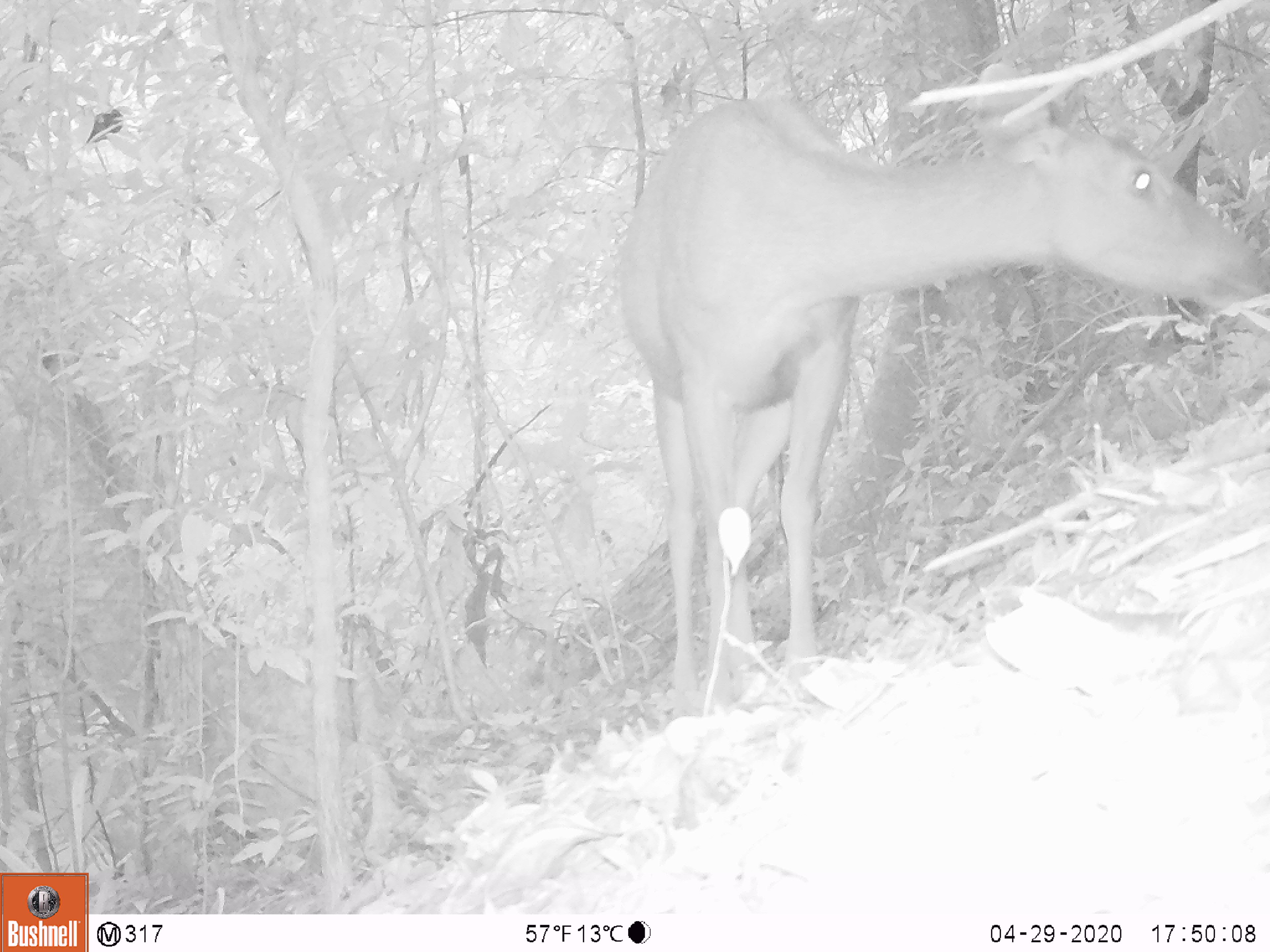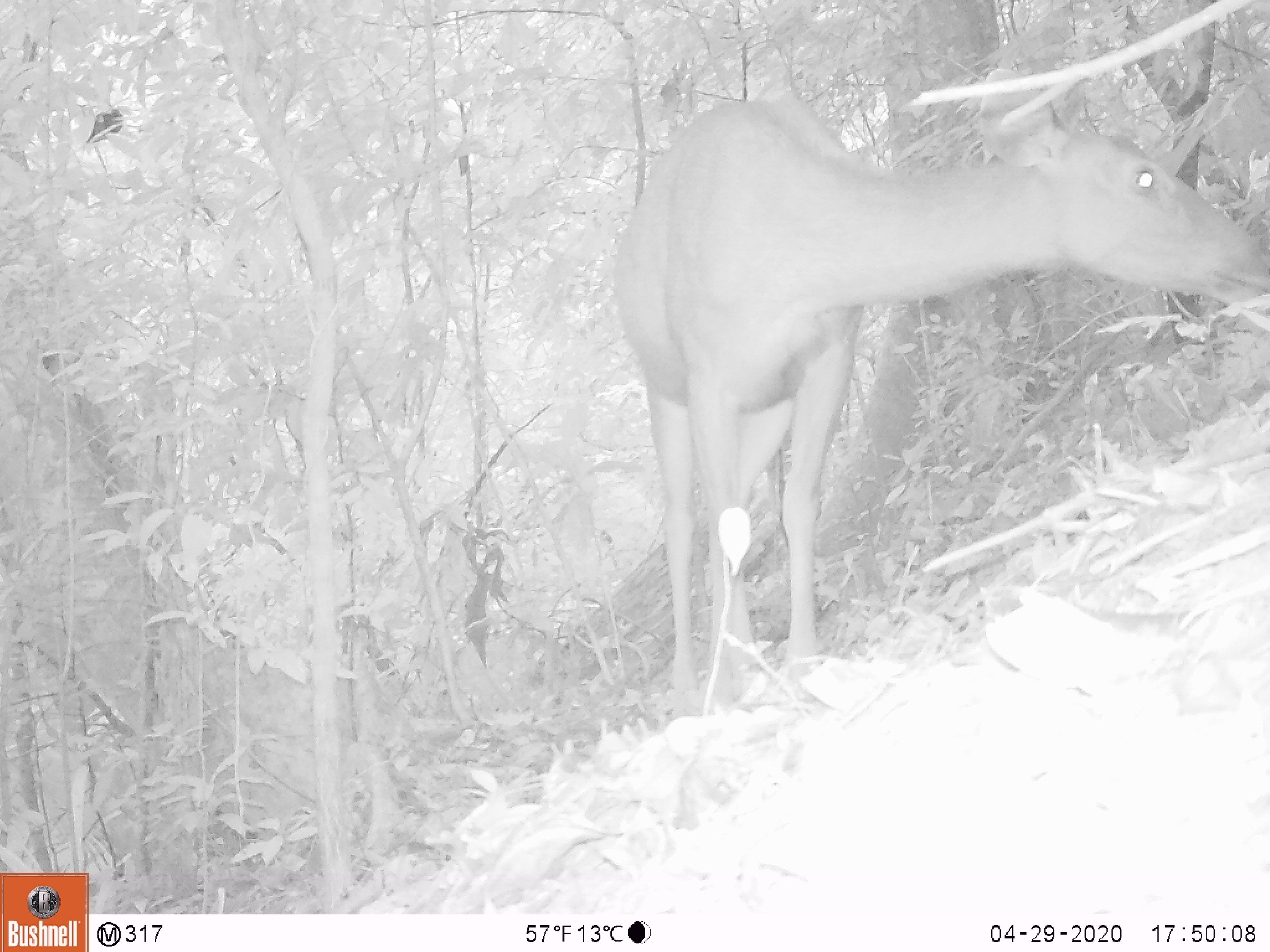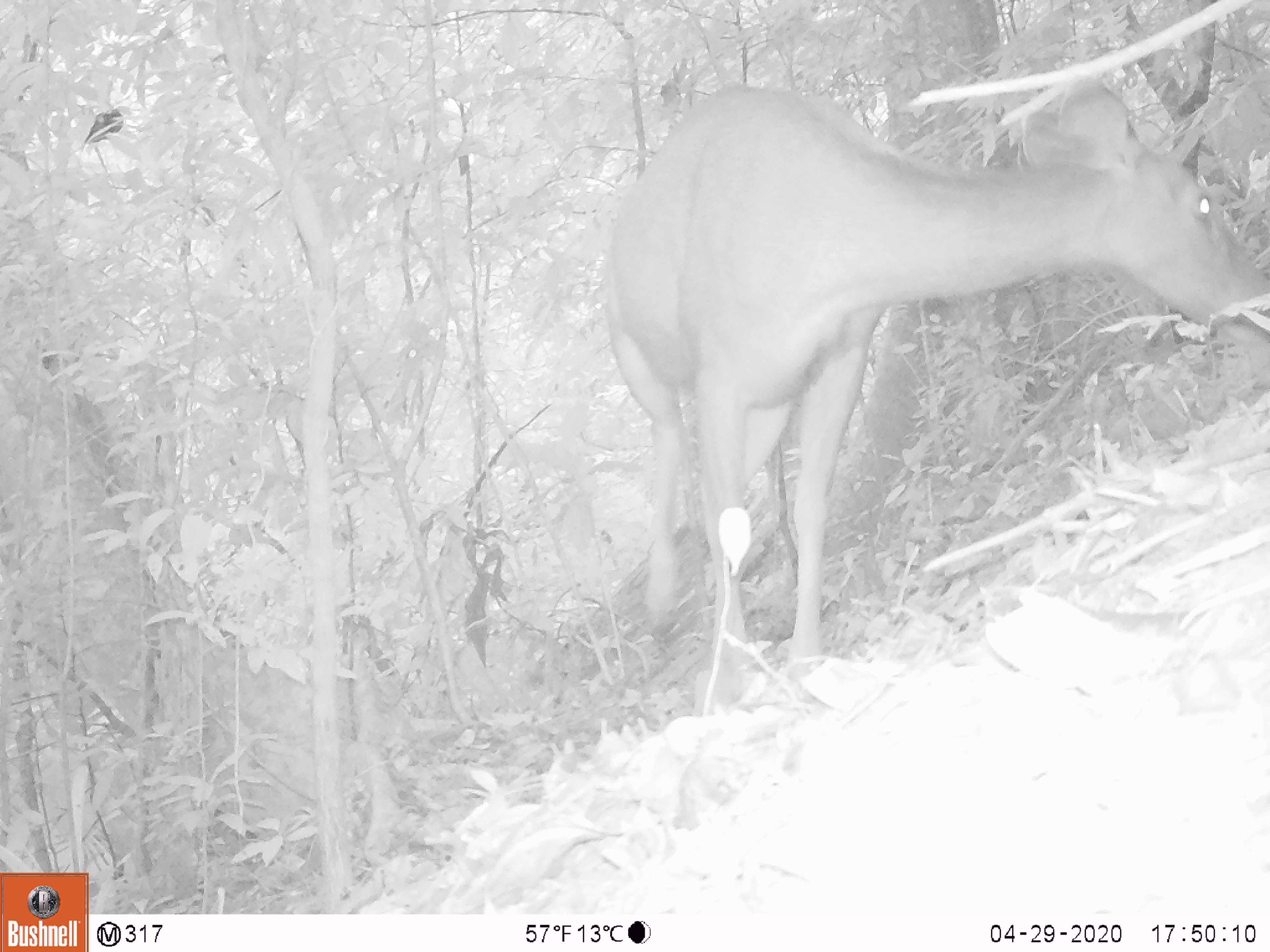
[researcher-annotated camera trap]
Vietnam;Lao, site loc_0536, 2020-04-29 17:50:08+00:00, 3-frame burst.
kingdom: Animalia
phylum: Chordata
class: Mammalia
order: Artiodactyla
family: Cervidae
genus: Rusa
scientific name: Rusa unicolor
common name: sambar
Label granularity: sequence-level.